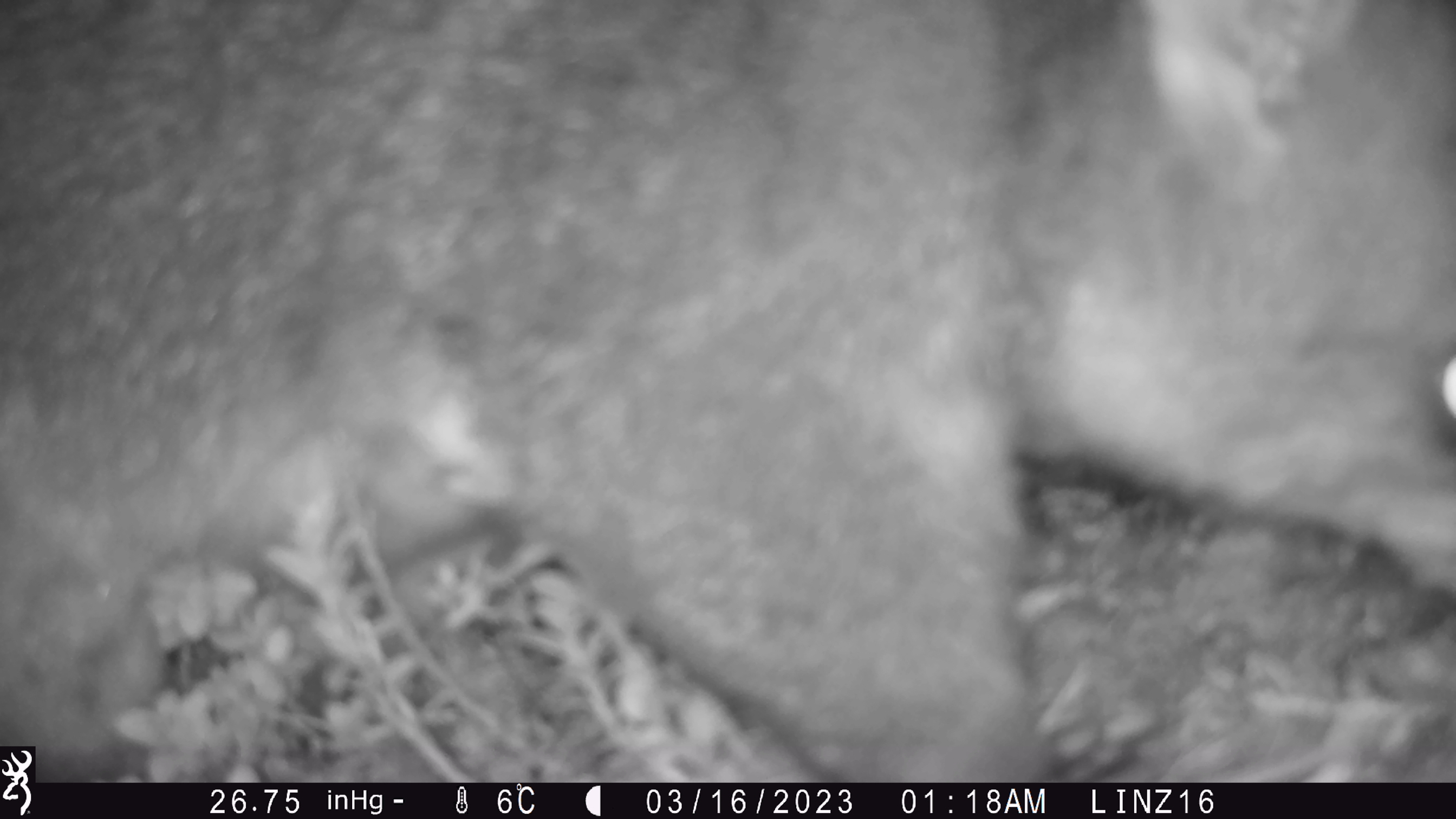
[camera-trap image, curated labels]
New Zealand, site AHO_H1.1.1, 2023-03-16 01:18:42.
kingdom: Animalia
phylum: Chordata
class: Mammalia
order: Carnivora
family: Mustelidae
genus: Mustela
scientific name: Mustela erminea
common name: stoat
Stoat (Mustela erminea).